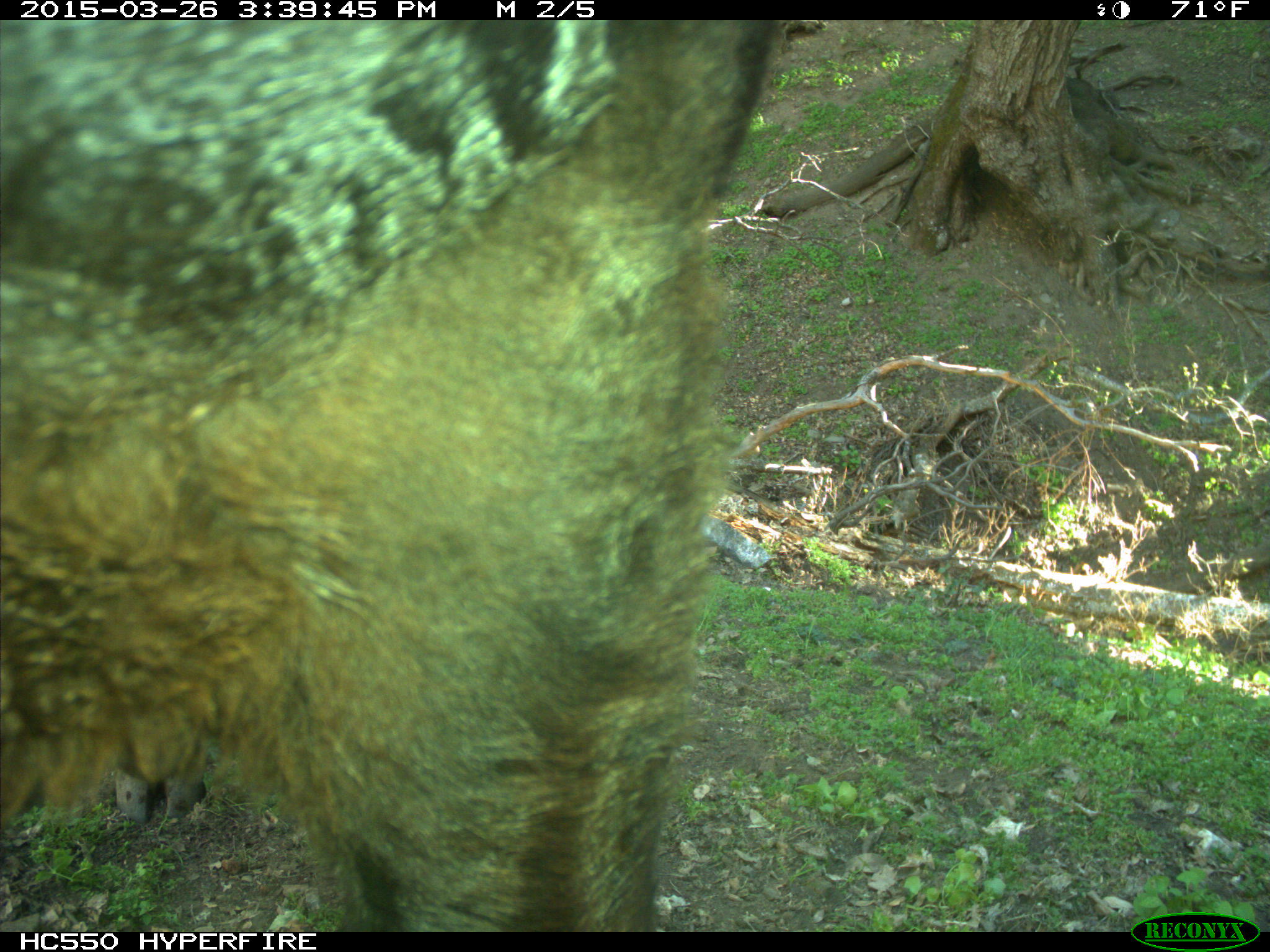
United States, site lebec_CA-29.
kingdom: Animalia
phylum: Chordata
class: Mammalia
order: Artiodactyla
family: Bovidae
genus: Bos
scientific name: Bos taurus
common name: domestic cow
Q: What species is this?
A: Bos taurus (domestic cow).